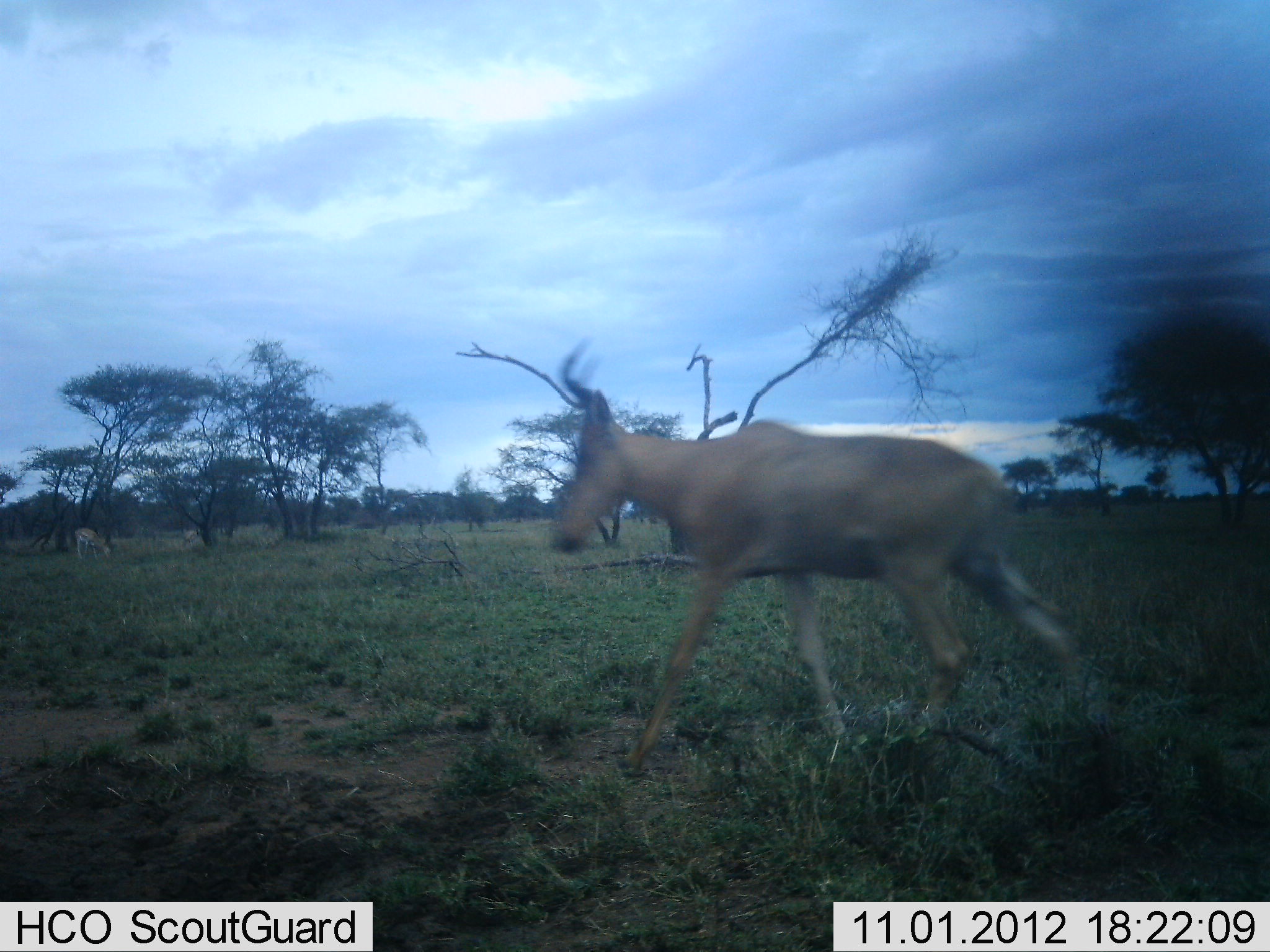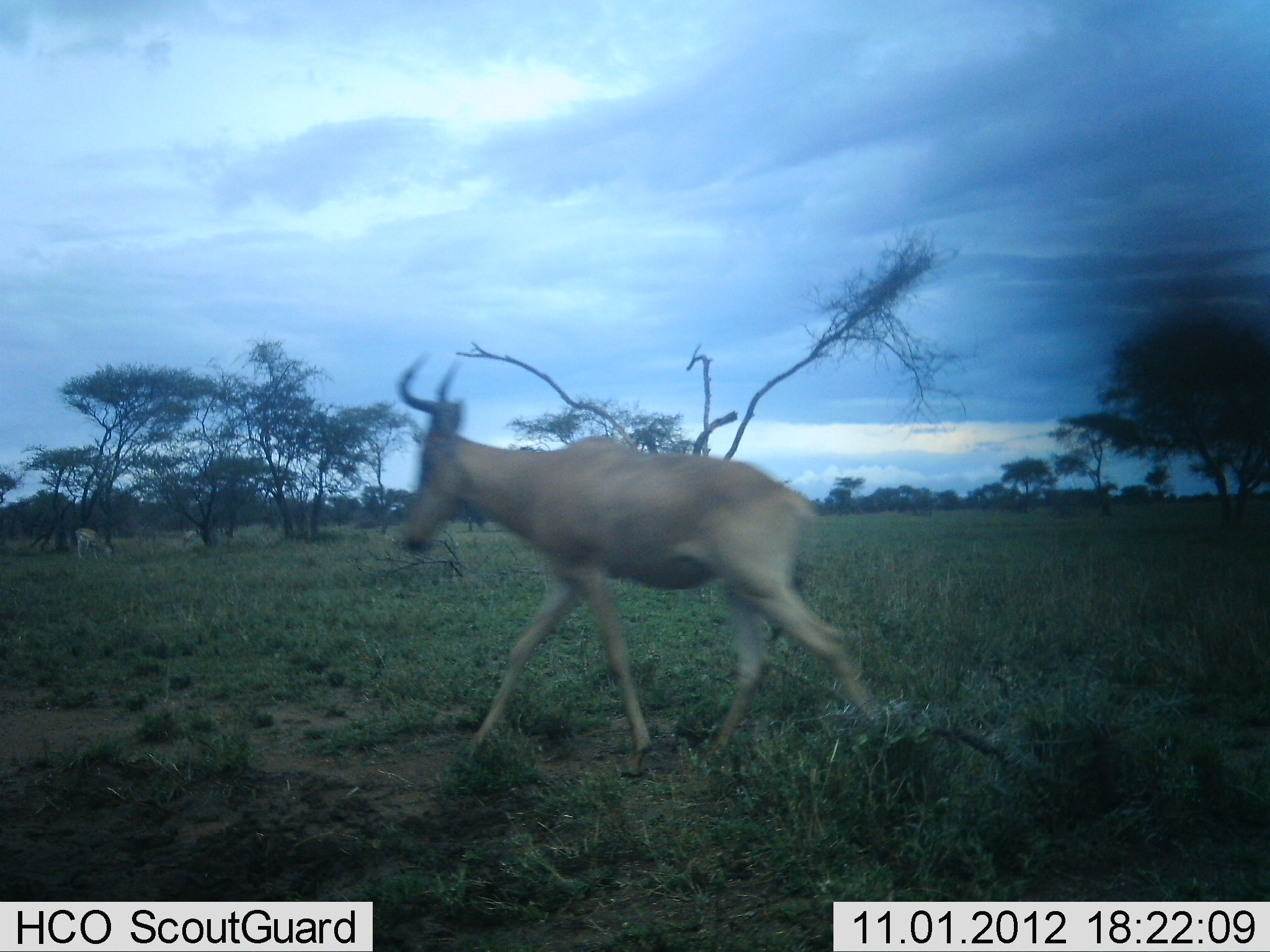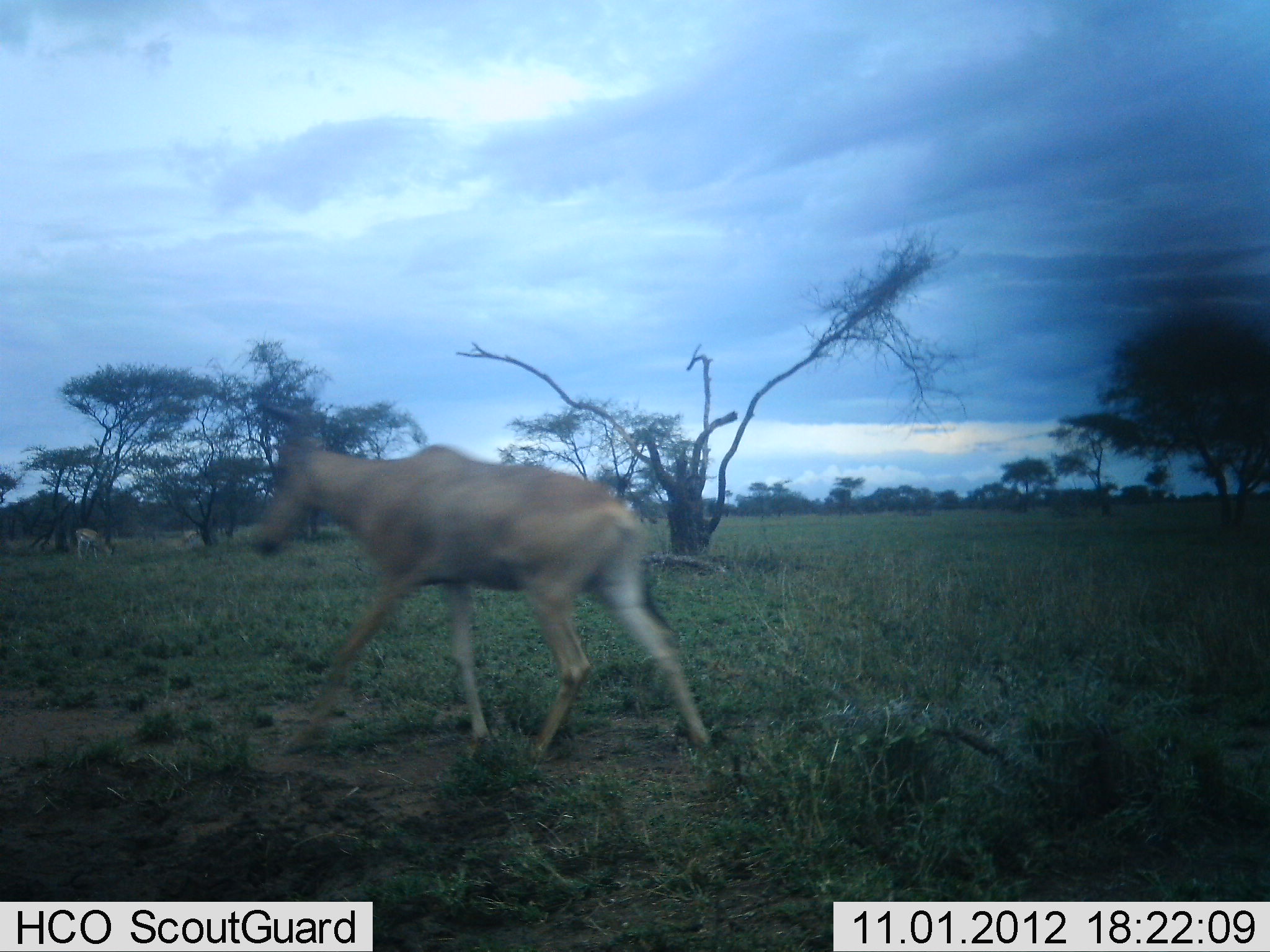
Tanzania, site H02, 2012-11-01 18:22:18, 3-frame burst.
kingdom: Animalia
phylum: Chordata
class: Mammalia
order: Artiodactyla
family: Bovidae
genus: Alcelaphus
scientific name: Alcelaphus buselaphus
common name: hartebeest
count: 1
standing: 7%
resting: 0%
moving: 100%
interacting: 0%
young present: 0%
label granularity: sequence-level